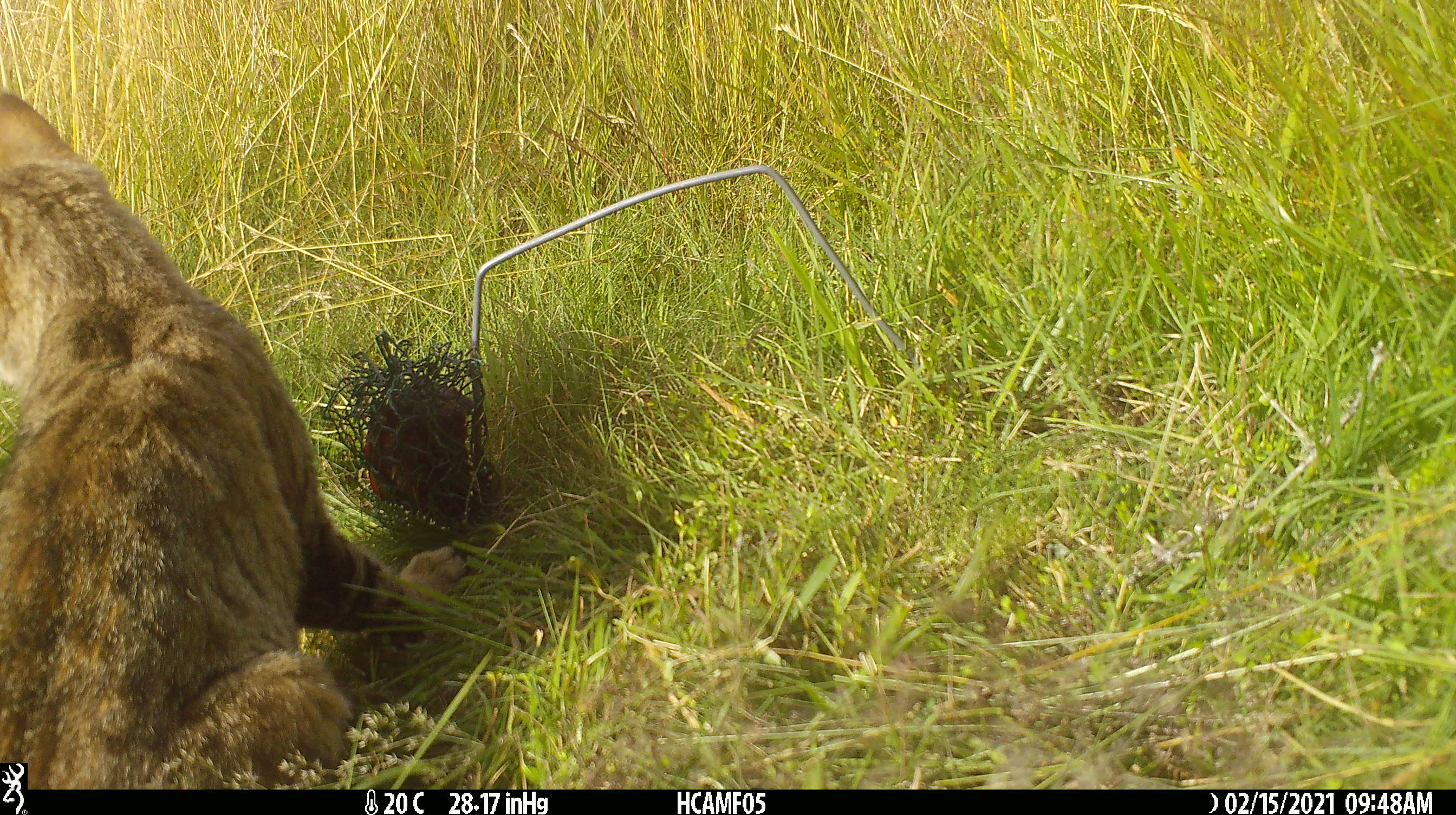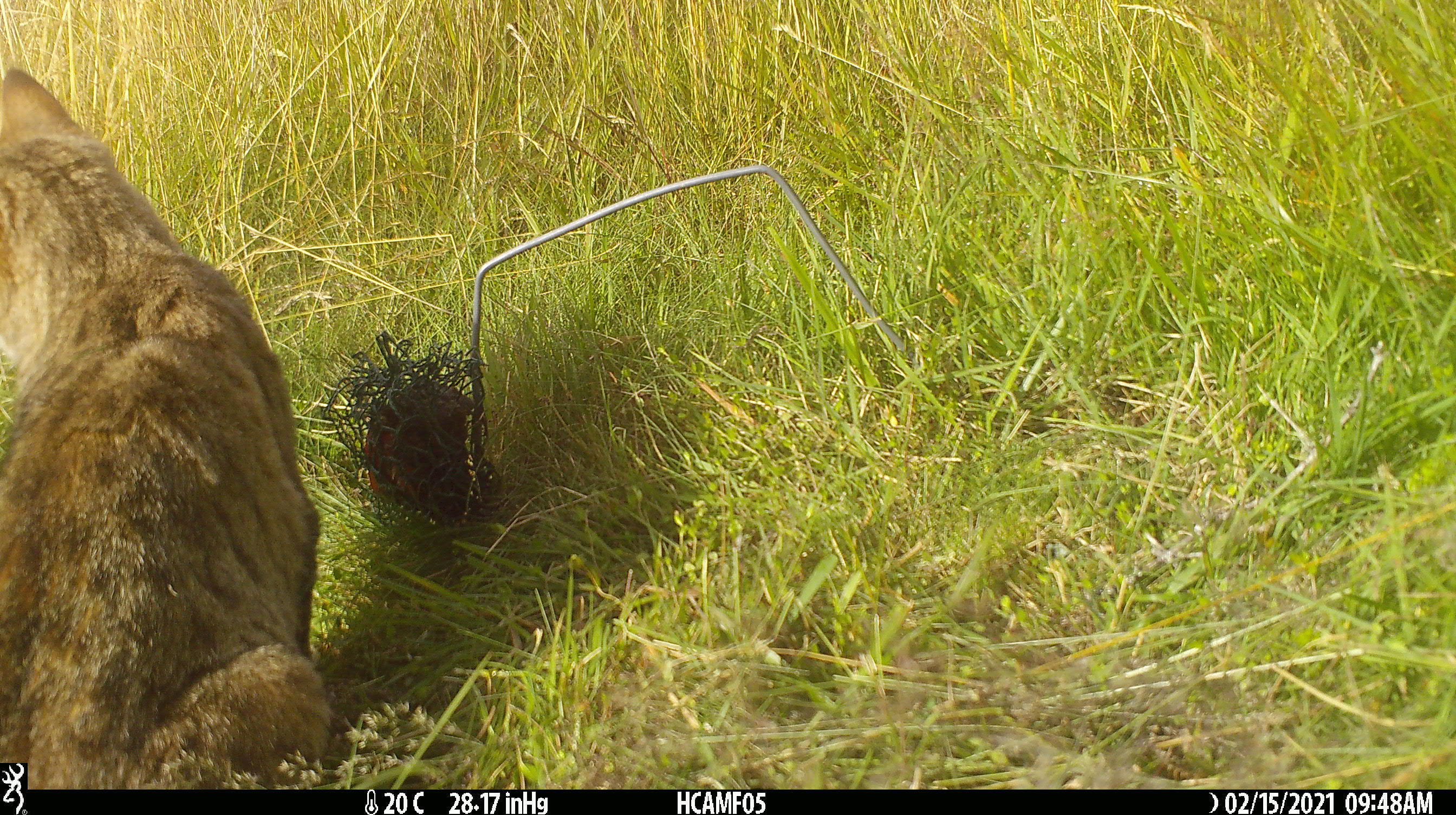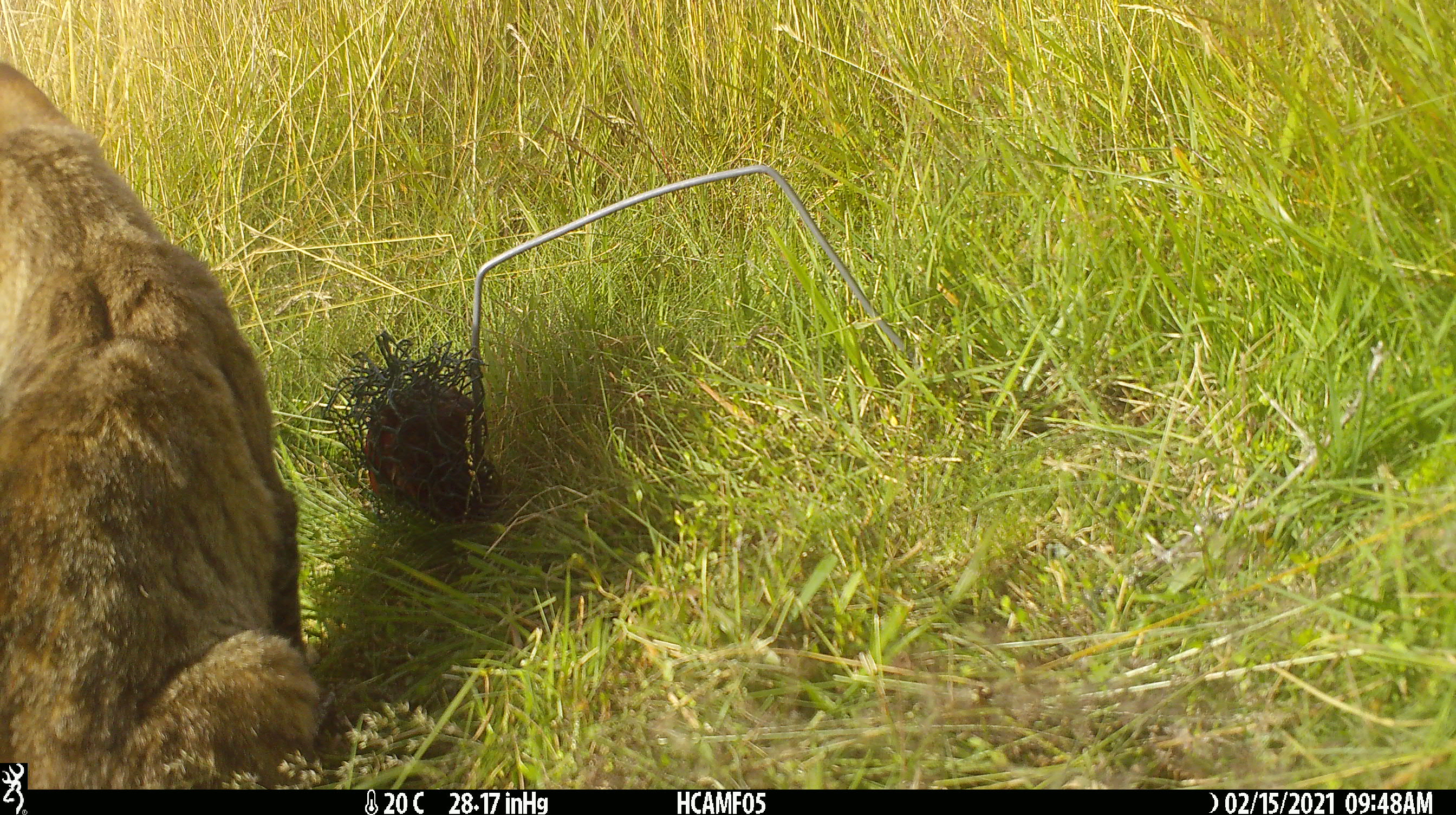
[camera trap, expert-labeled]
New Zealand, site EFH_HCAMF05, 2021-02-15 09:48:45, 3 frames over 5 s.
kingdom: Animalia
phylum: Chordata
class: Mammalia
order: Carnivora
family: Felidae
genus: Felis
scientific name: Felis catus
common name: domestic cat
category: cat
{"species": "cat (domestic cat) (Felis catus)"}